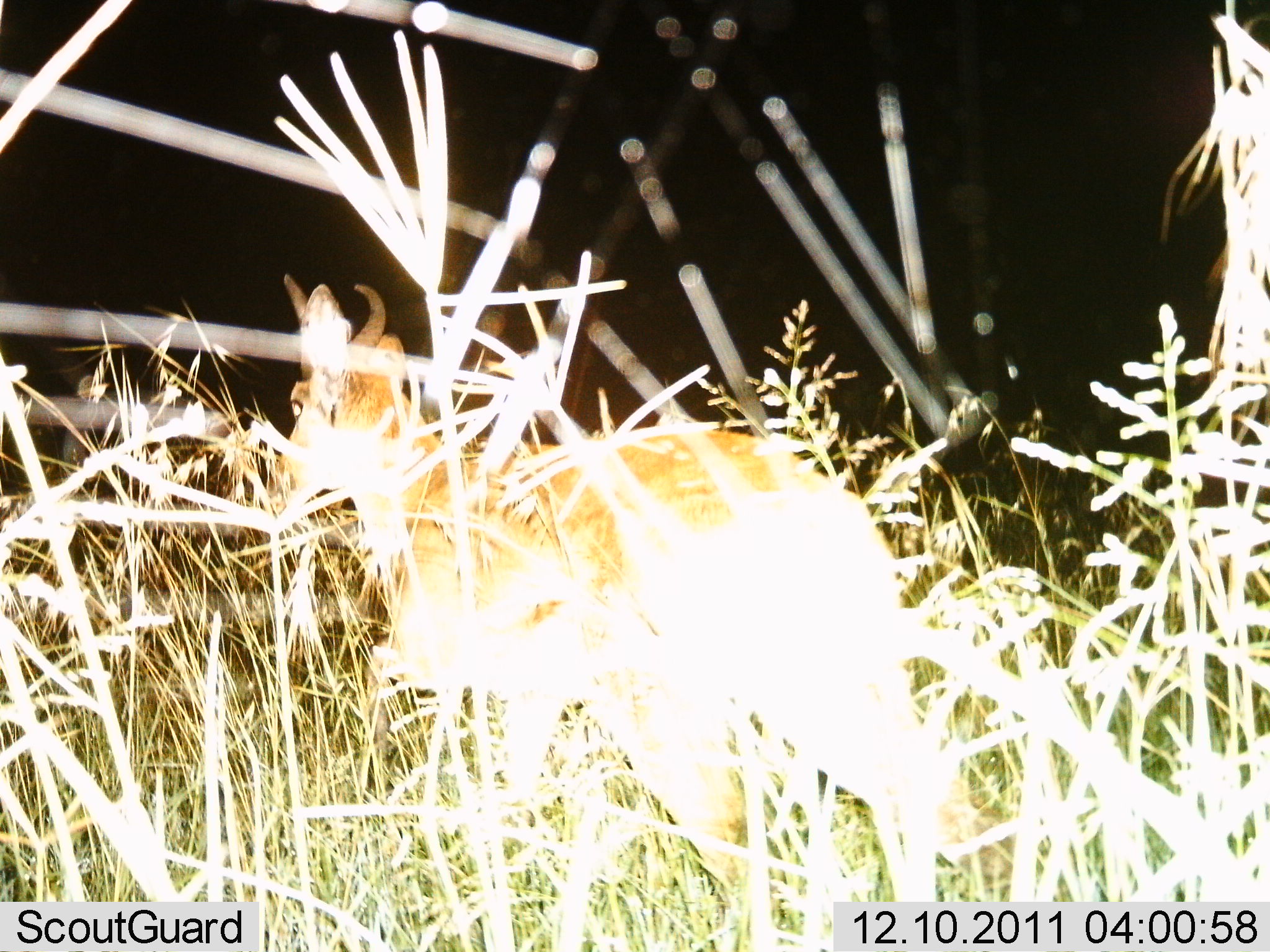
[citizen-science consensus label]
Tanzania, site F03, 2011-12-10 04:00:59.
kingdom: Animalia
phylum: Chordata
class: Mammalia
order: Artiodactyla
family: Bovidae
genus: Redunca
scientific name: Redunca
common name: reedbuck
Reedbuck (Redunca), count 1. Behavior (volunteer vote fractions): standing 82%, resting 0%, moving 18%, interacting 0%. Young present (vote fraction): 0%. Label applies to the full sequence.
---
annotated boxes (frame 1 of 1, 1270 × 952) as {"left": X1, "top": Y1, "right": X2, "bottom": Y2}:
animal: {"left": 265, "top": 273, "right": 947, "bottom": 952}